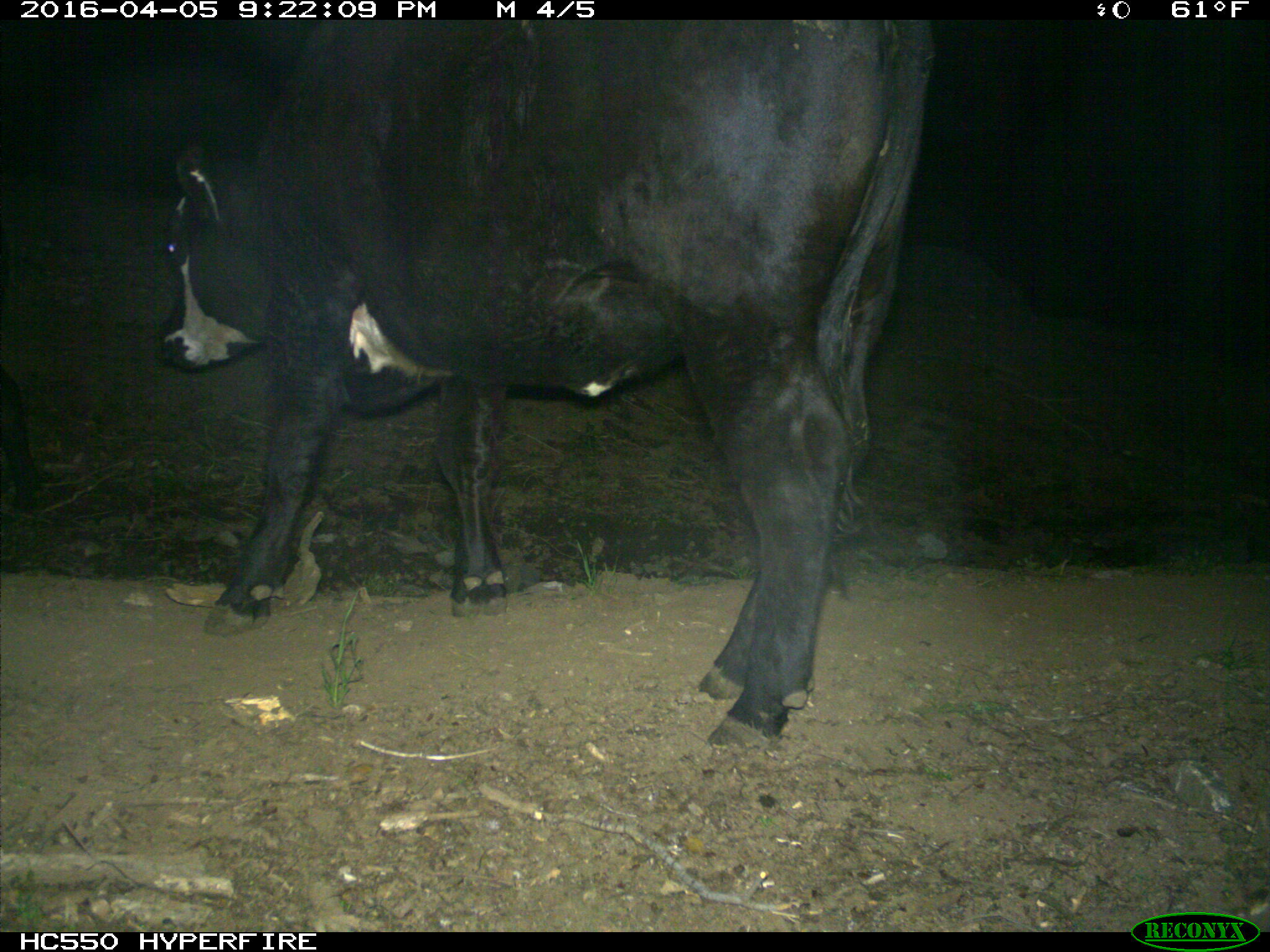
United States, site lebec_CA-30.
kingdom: Animalia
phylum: Chordata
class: Mammalia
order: Artiodactyla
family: Bovidae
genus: Bos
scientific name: Bos taurus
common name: domestic cow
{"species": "Bos taurus (domestic cow)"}